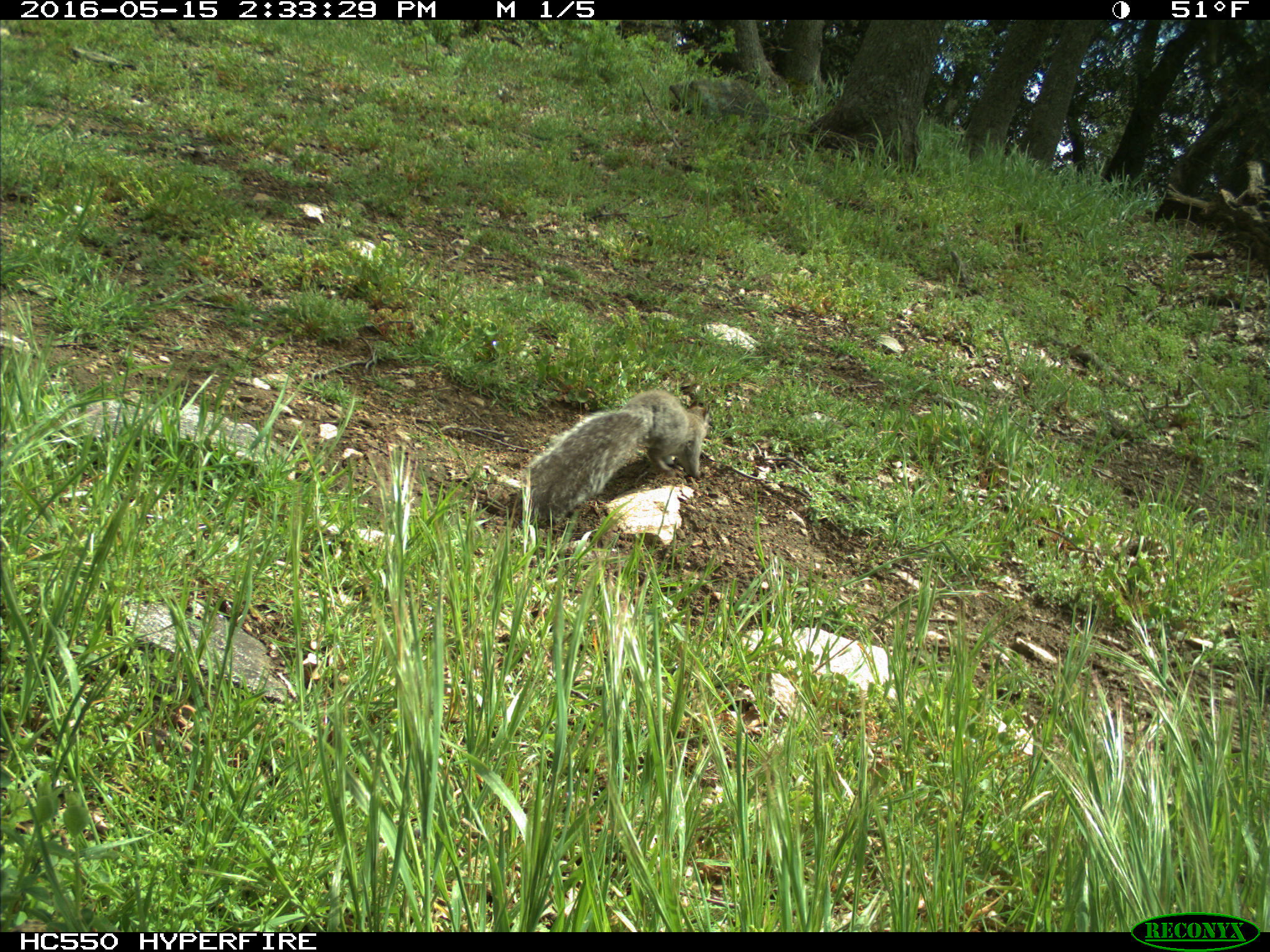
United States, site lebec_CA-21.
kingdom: Animalia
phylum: Chordata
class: Mammalia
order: Rodentia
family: Sciuridae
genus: Sciurus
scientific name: Sciurus carolinensis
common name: eastern gray squirrel